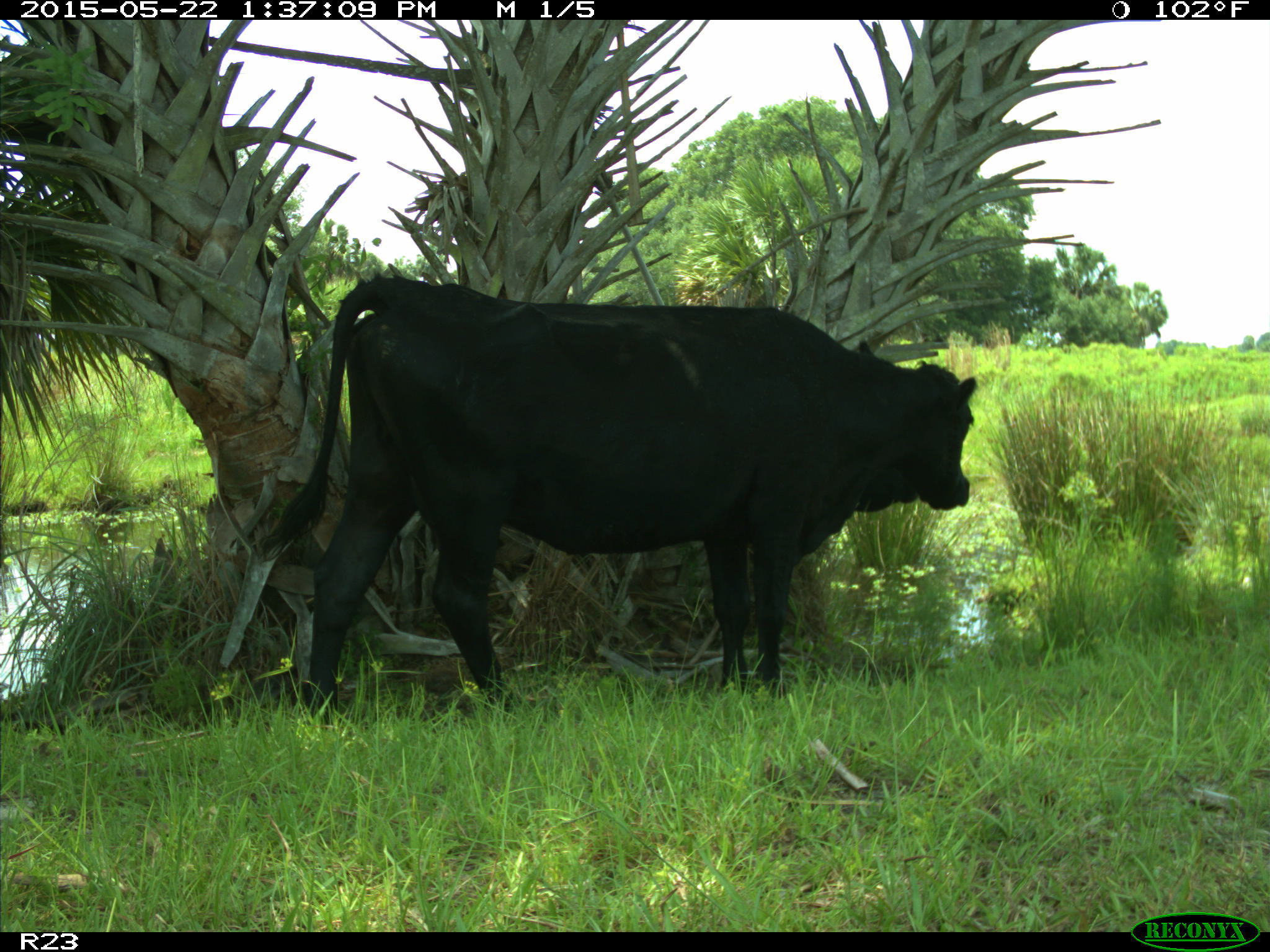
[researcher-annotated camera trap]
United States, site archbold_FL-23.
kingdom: Animalia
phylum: Chordata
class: Mammalia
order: Artiodactyla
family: Bovidae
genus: Bos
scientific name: Bos taurus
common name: domestic cow